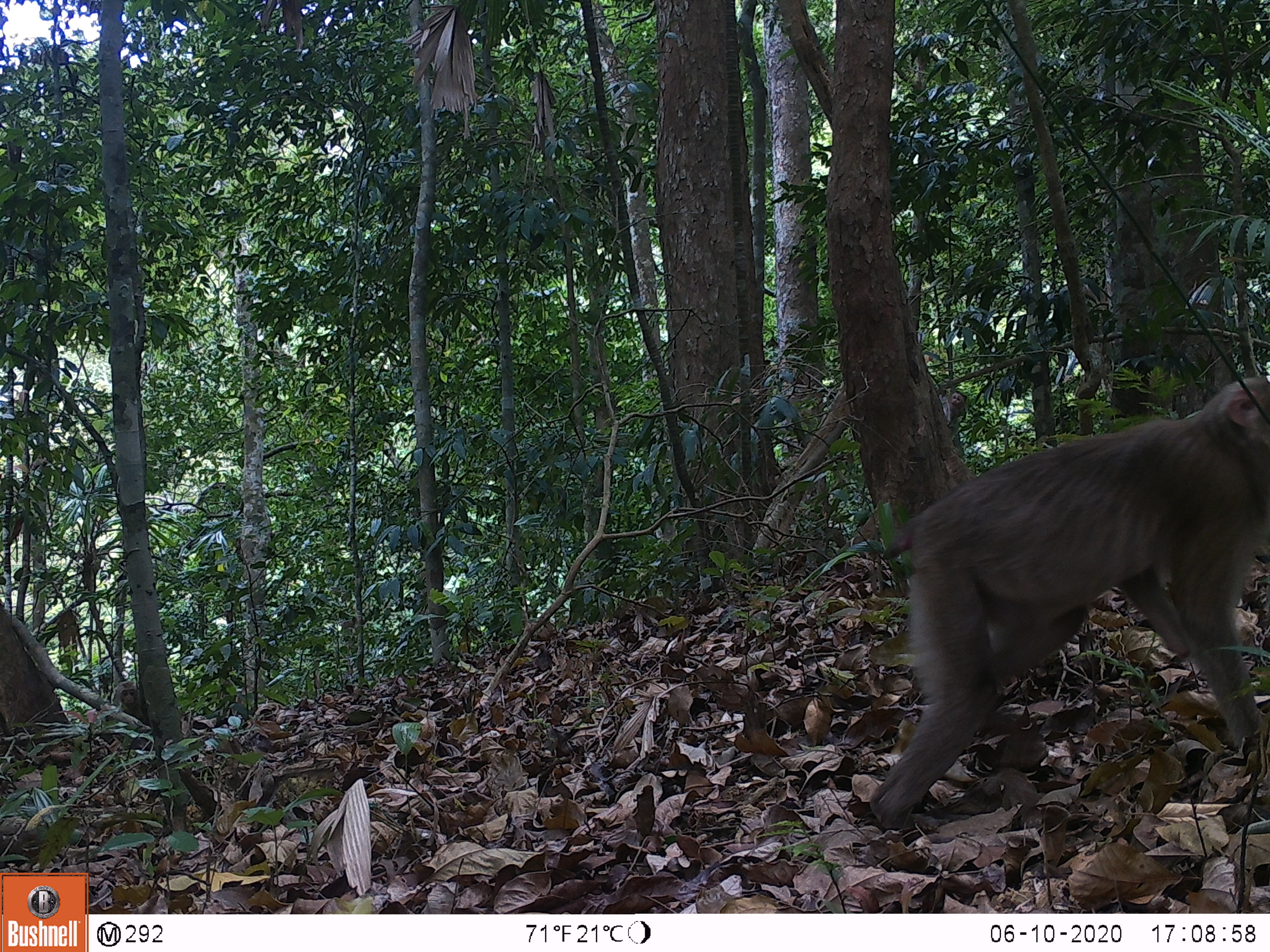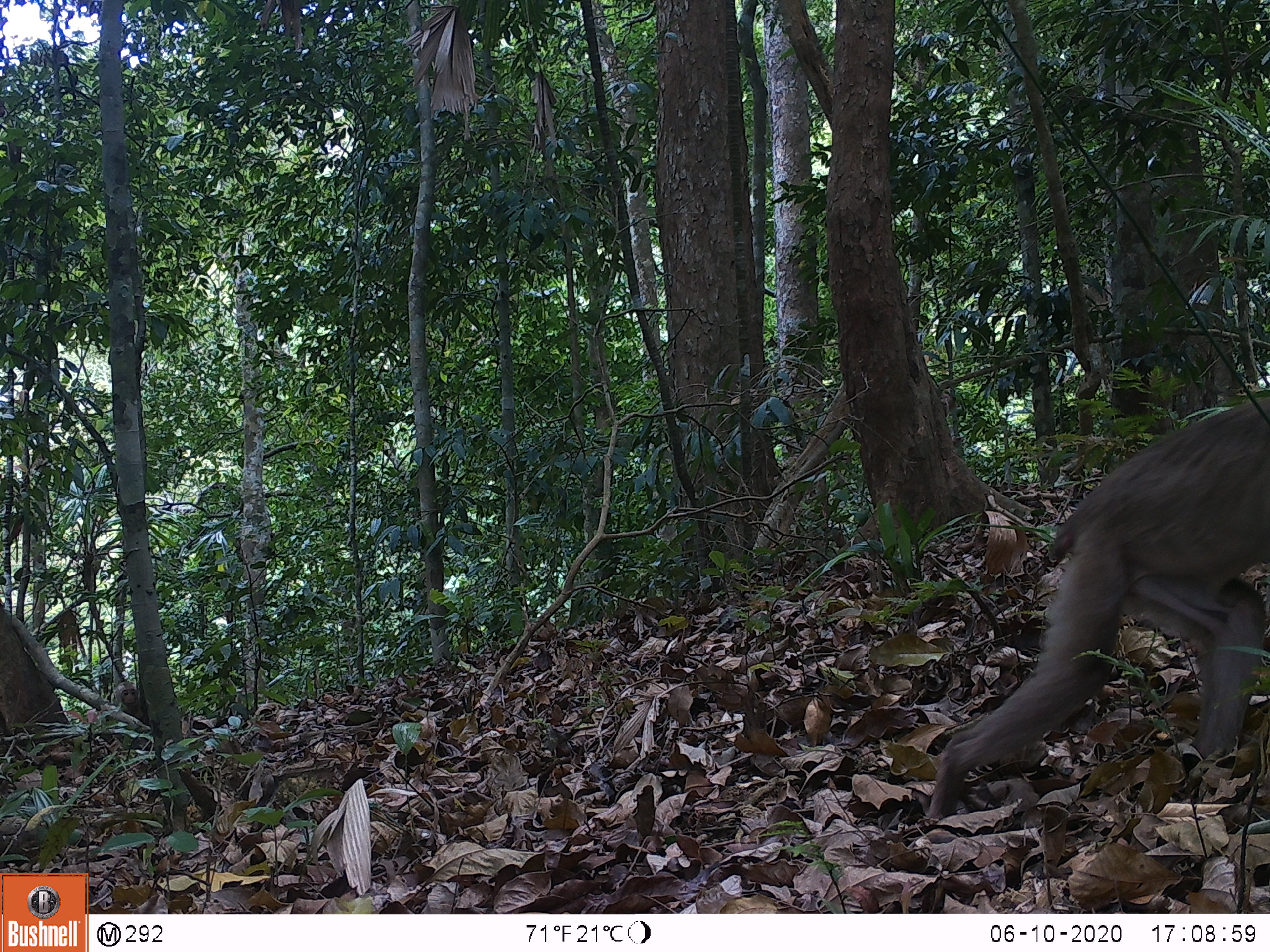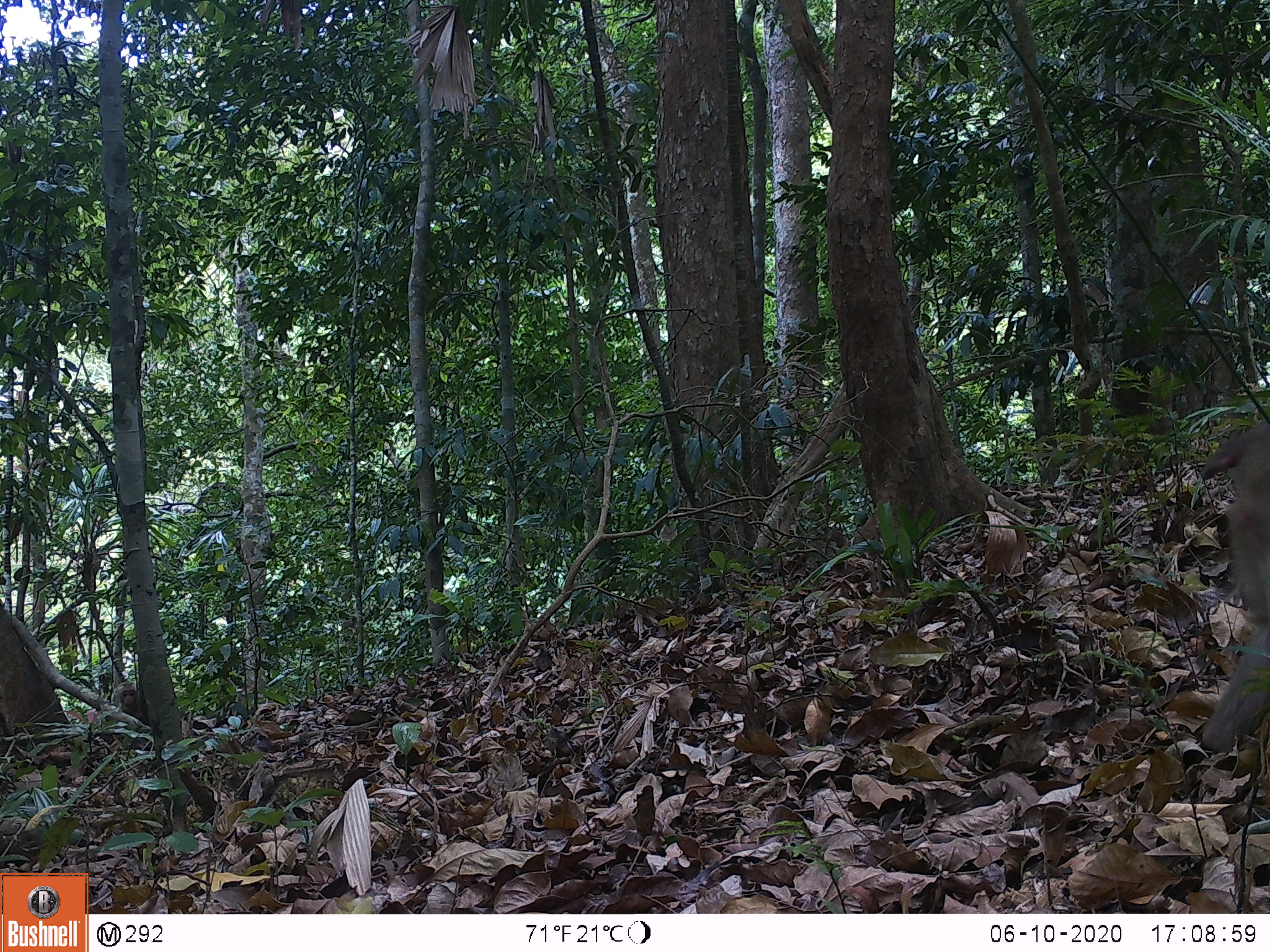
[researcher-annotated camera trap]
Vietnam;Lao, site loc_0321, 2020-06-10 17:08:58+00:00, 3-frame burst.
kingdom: Animalia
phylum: Chordata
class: Mammalia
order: Primates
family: Cercopithecidae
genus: Macaca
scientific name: Macaca nemestrina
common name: pig-tailed macaque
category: pig tailed macaque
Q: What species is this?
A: Pig tailed macaque (pig-tailed macaque) (Macaca nemestrina).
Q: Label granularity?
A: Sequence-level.